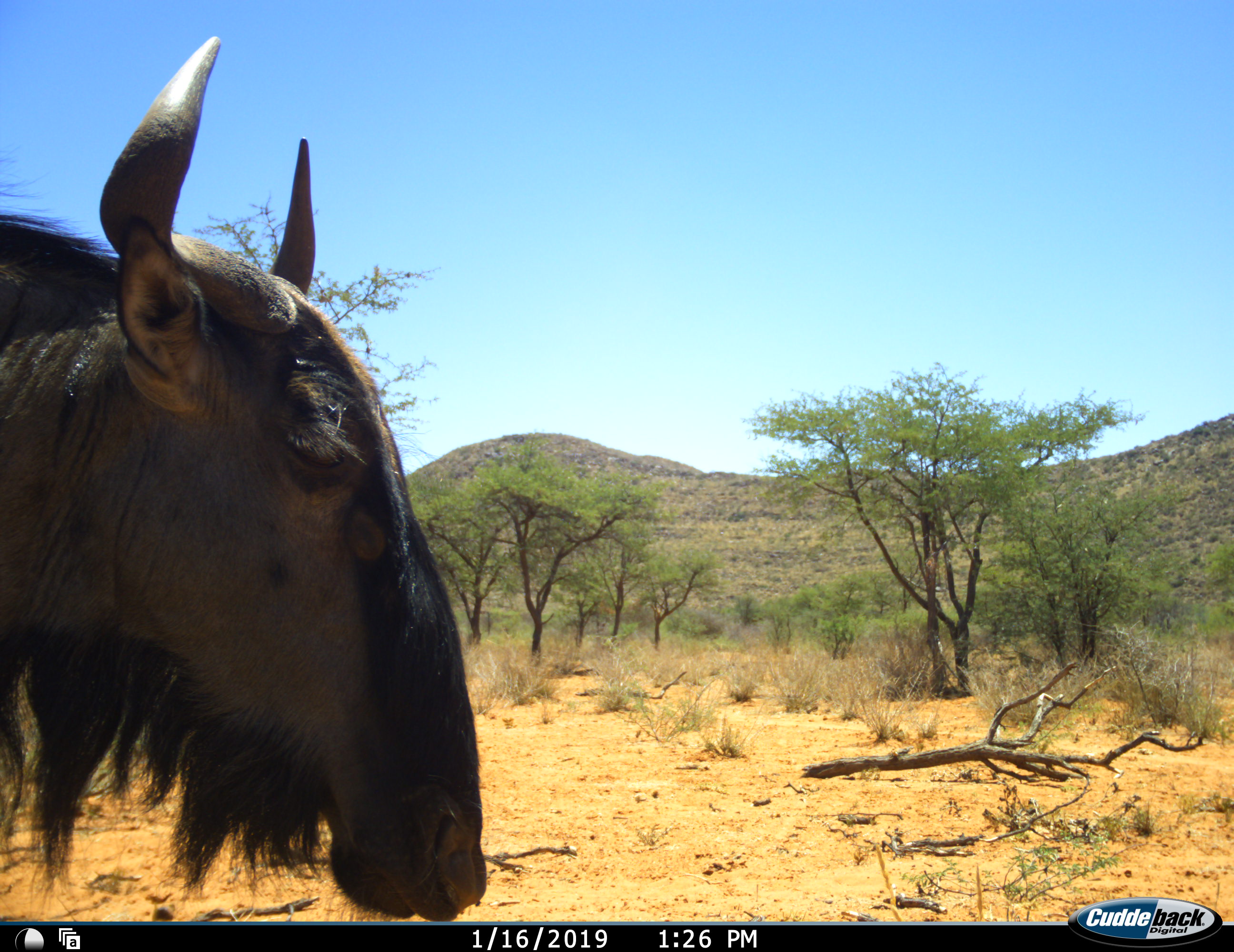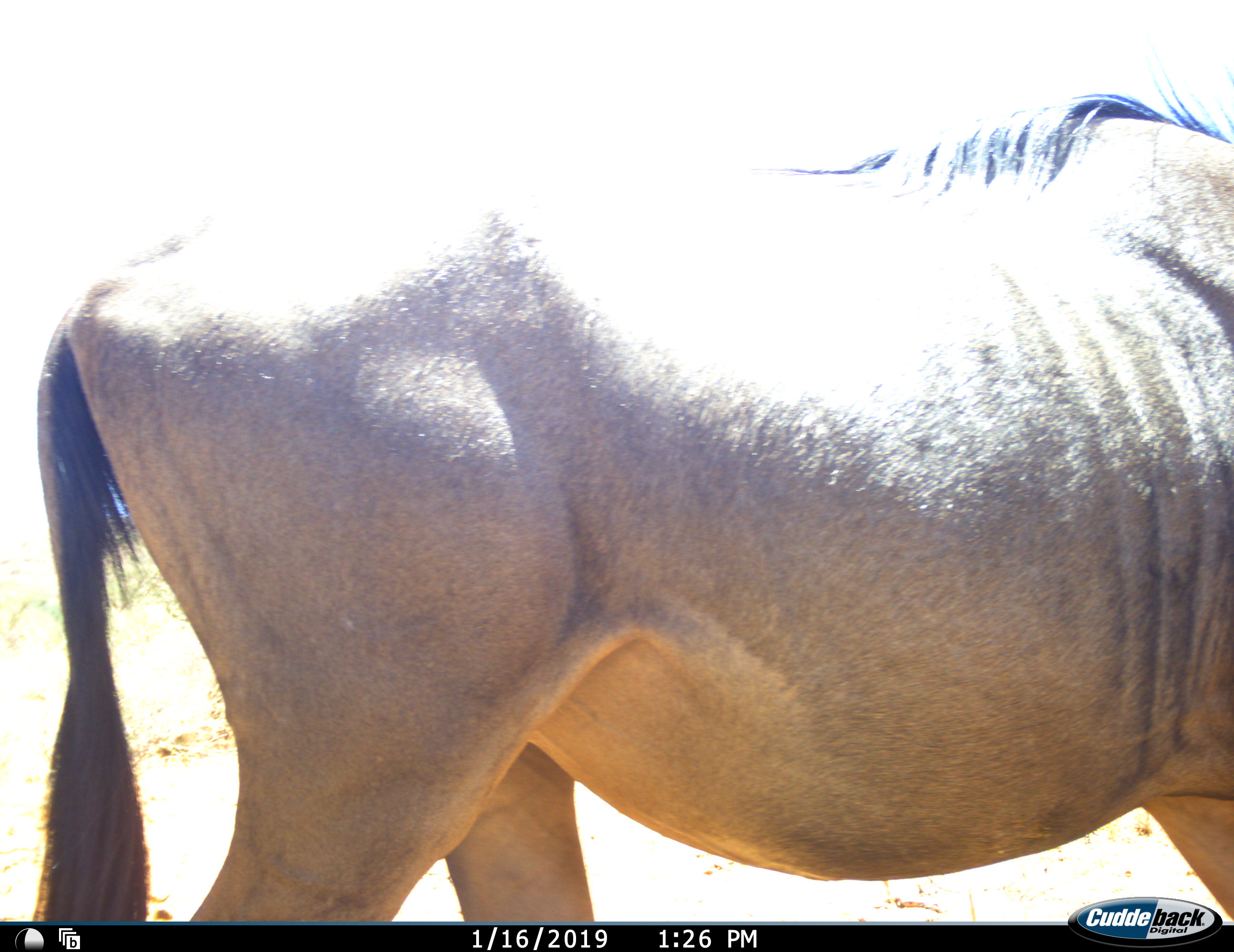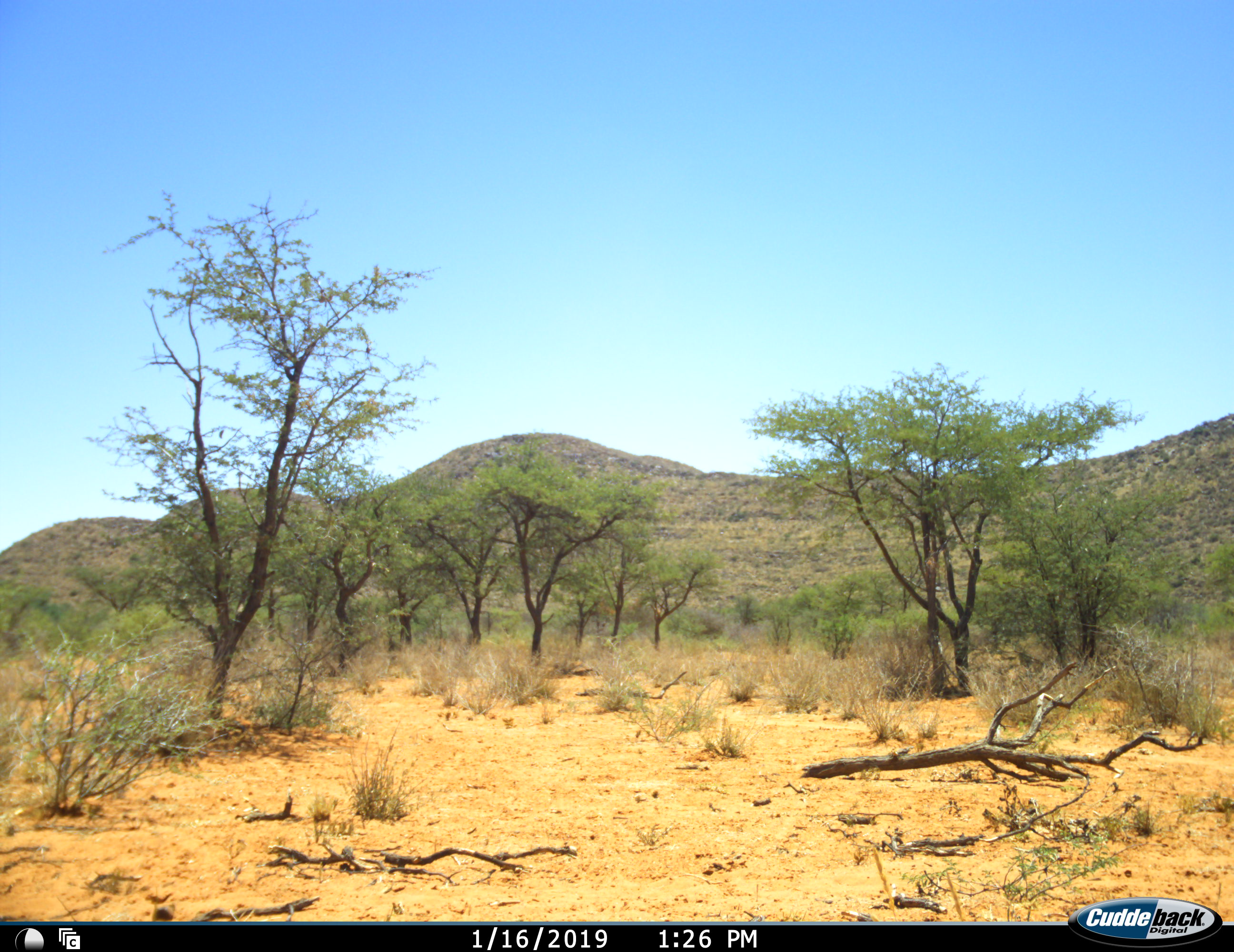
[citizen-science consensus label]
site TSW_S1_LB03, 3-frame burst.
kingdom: Animalia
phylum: Chordata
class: Mammalia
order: Artiodactyla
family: Bovidae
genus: Connochaetes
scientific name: Connochaetes taurinus taurinus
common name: blue wildebeest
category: wildebeestblue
Wildebeestblue (blue wildebeest) (Connochaetes taurinus taurinus), count 1. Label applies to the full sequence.